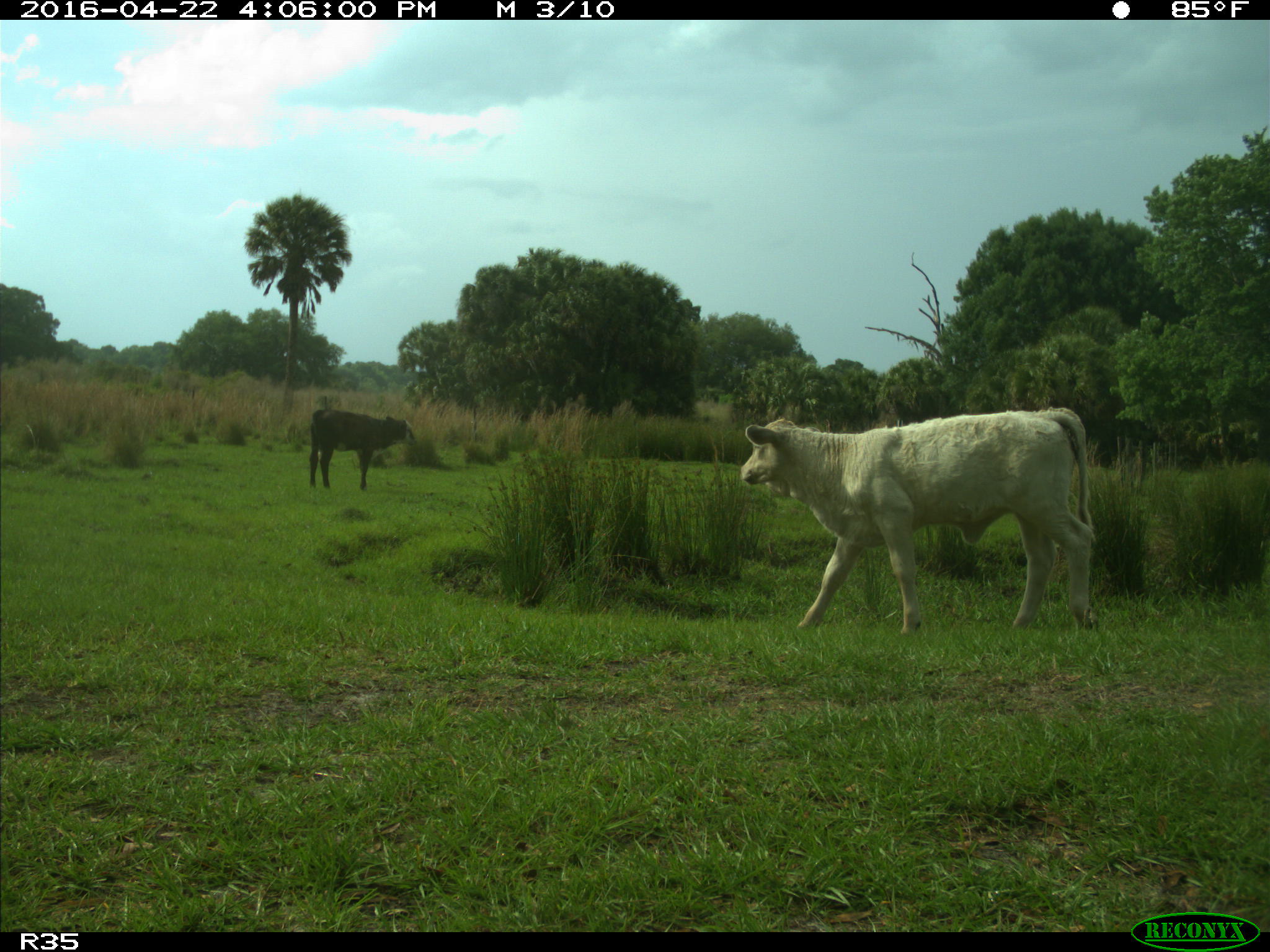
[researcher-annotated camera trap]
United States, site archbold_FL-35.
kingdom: Animalia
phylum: Chordata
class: Mammalia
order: Artiodactyla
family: Bovidae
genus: Bos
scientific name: Bos taurus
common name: domestic cow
Bos taurus (domestic cow).